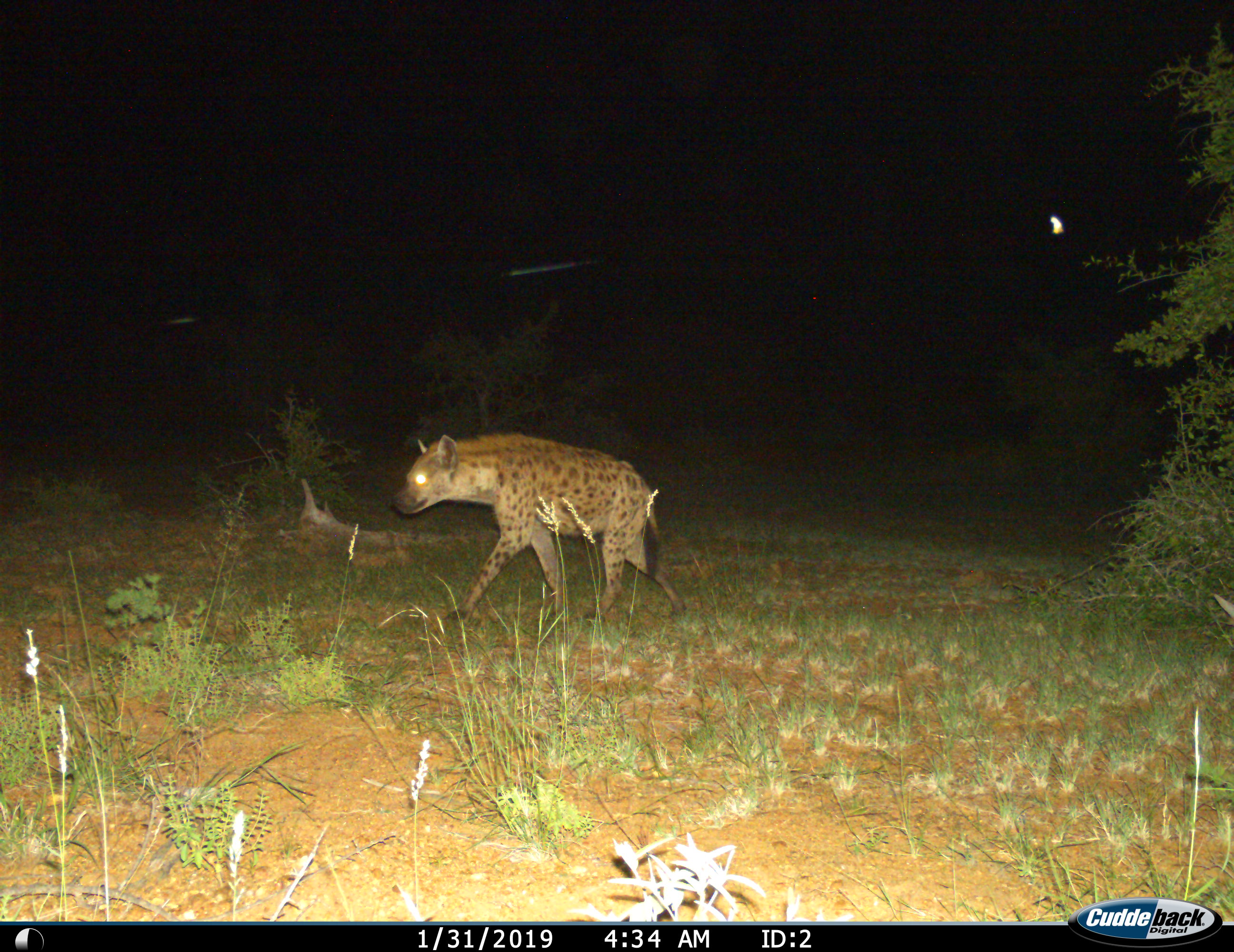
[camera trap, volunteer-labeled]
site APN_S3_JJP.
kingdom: Animalia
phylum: Chordata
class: Mammalia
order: Carnivora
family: Hyaenidae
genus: Crocuta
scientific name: Crocuta crocuta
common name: spotted hyena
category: hyenaspotted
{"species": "hyenaspotted (spotted hyena) (Crocuta crocuta)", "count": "1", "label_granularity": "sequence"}